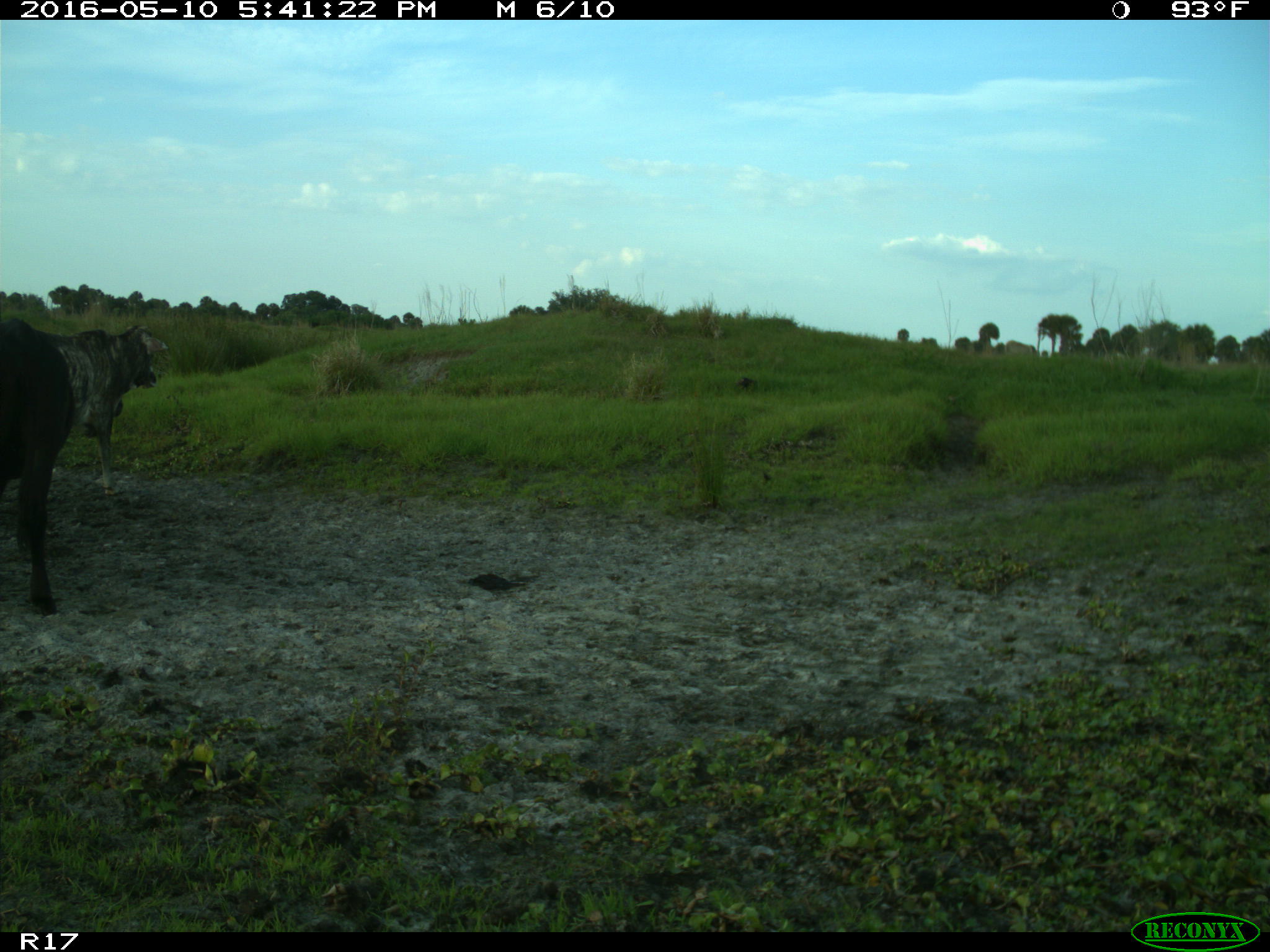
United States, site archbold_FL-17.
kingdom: Animalia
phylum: Chordata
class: Mammalia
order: Artiodactyla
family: Bovidae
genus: Bos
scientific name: Bos taurus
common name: domestic cow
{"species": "Bos taurus (domestic cow)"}